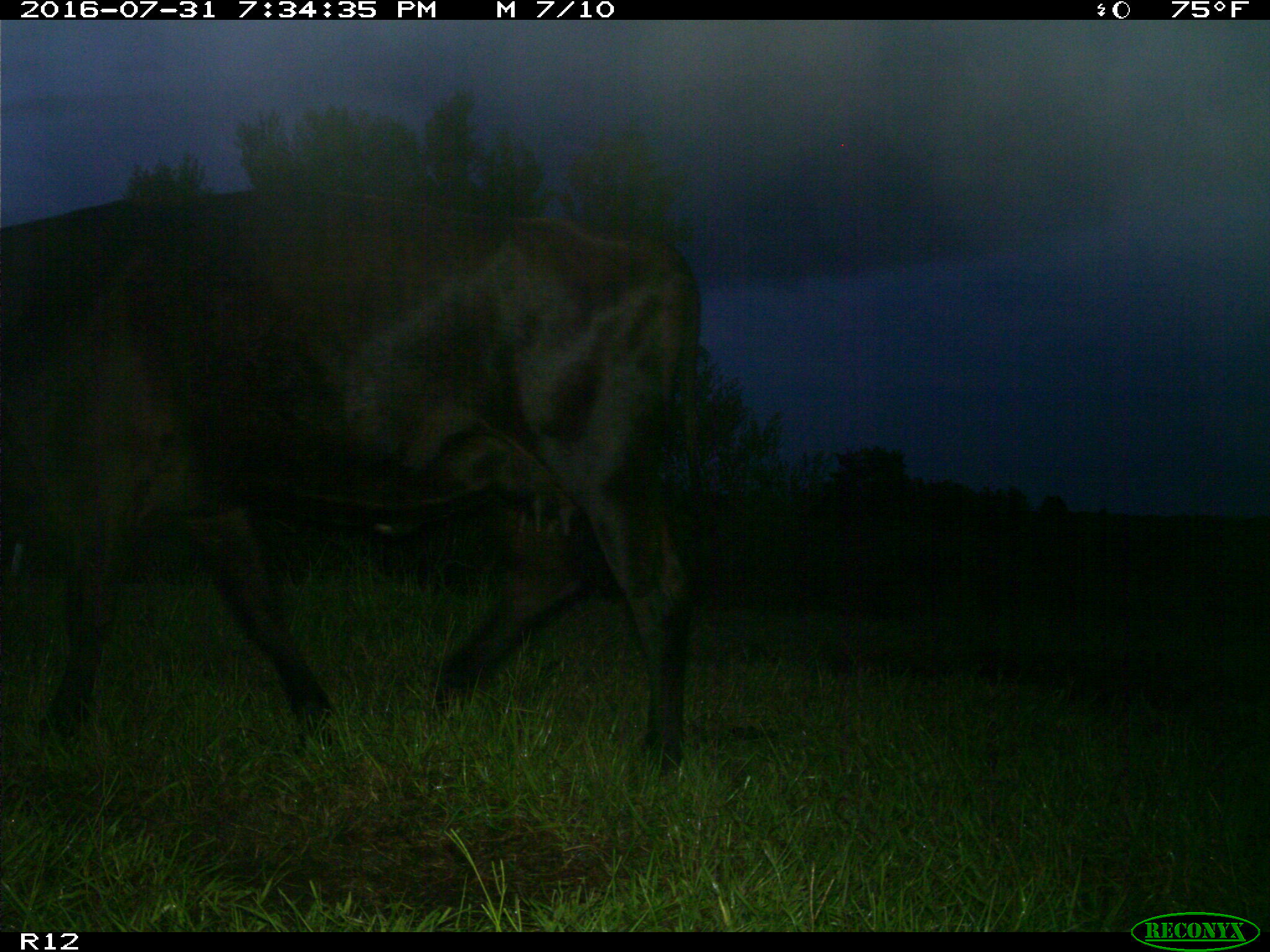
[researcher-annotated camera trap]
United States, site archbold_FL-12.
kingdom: Animalia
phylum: Chordata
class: Mammalia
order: Artiodactyla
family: Bovidae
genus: Bos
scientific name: Bos taurus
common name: domestic cow